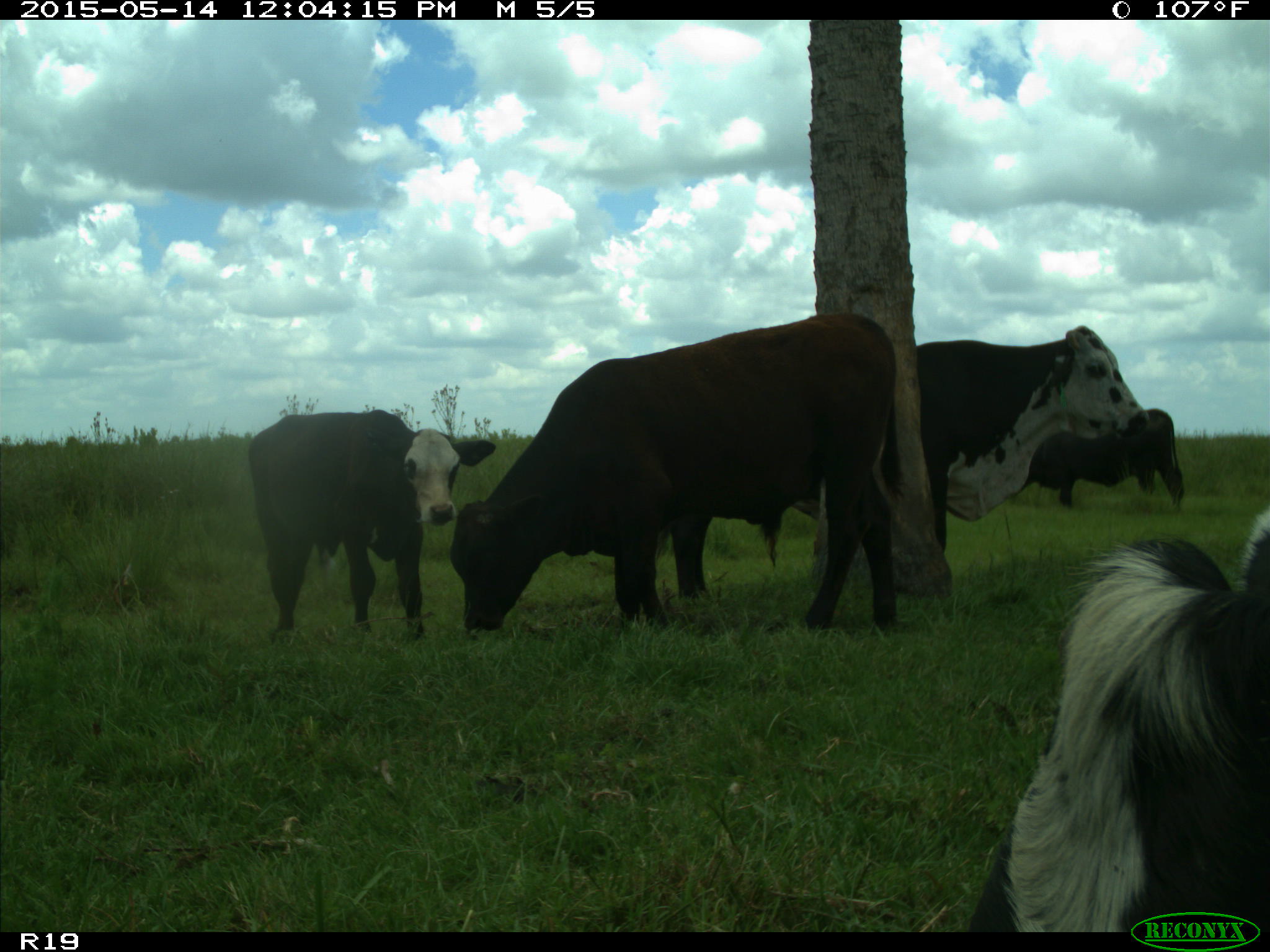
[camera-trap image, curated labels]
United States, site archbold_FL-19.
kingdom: Animalia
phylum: Chordata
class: Mammalia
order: Artiodactyla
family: Bovidae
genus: Bos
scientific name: Bos taurus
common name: domestic cow